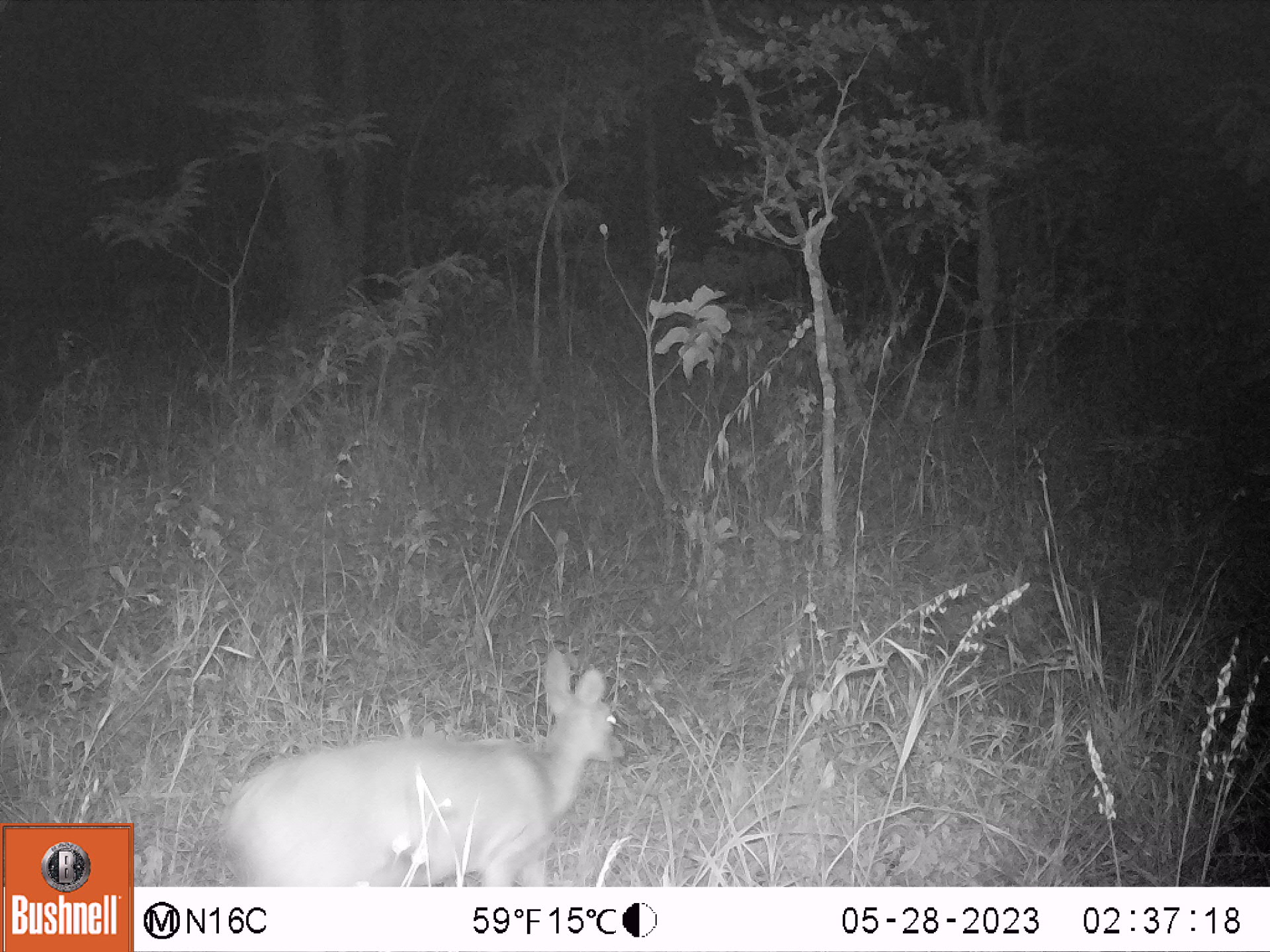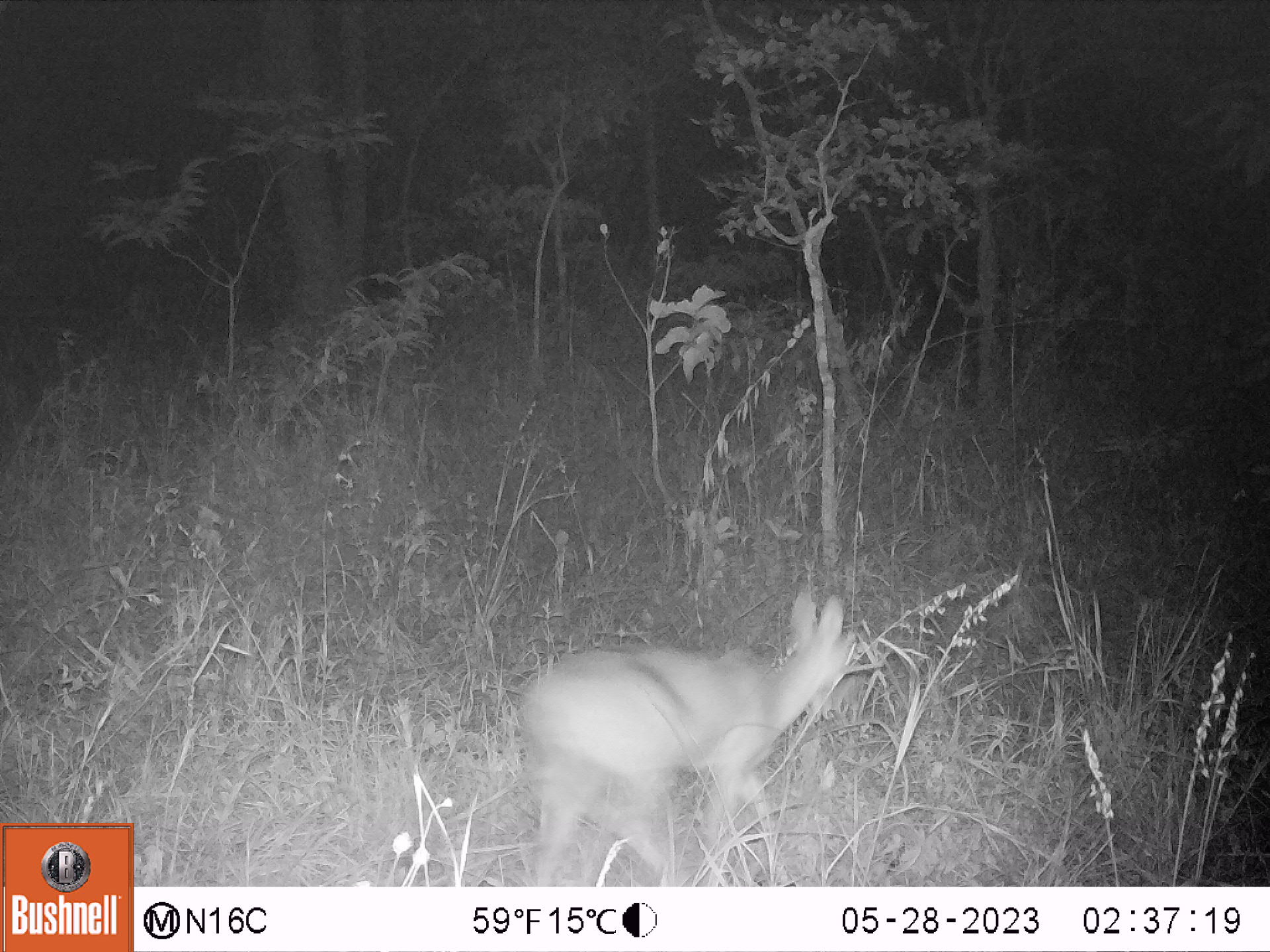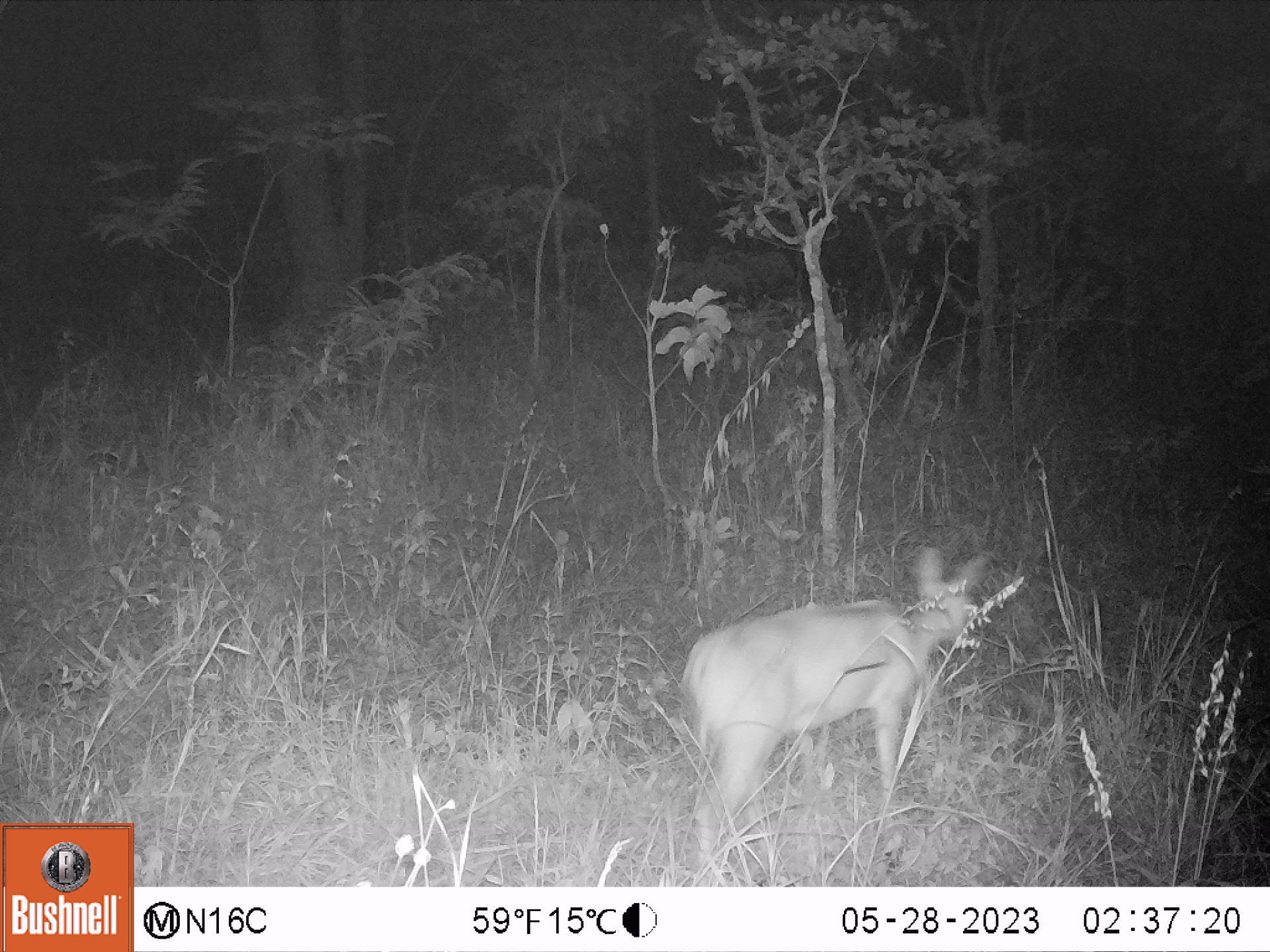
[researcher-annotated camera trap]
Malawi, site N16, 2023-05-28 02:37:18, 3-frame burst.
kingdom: Animalia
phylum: Chordata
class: Mammalia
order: Artiodactyla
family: Bovidae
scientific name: Antilopinae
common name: small antelope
Small antelope (Antilopinae), count 1.